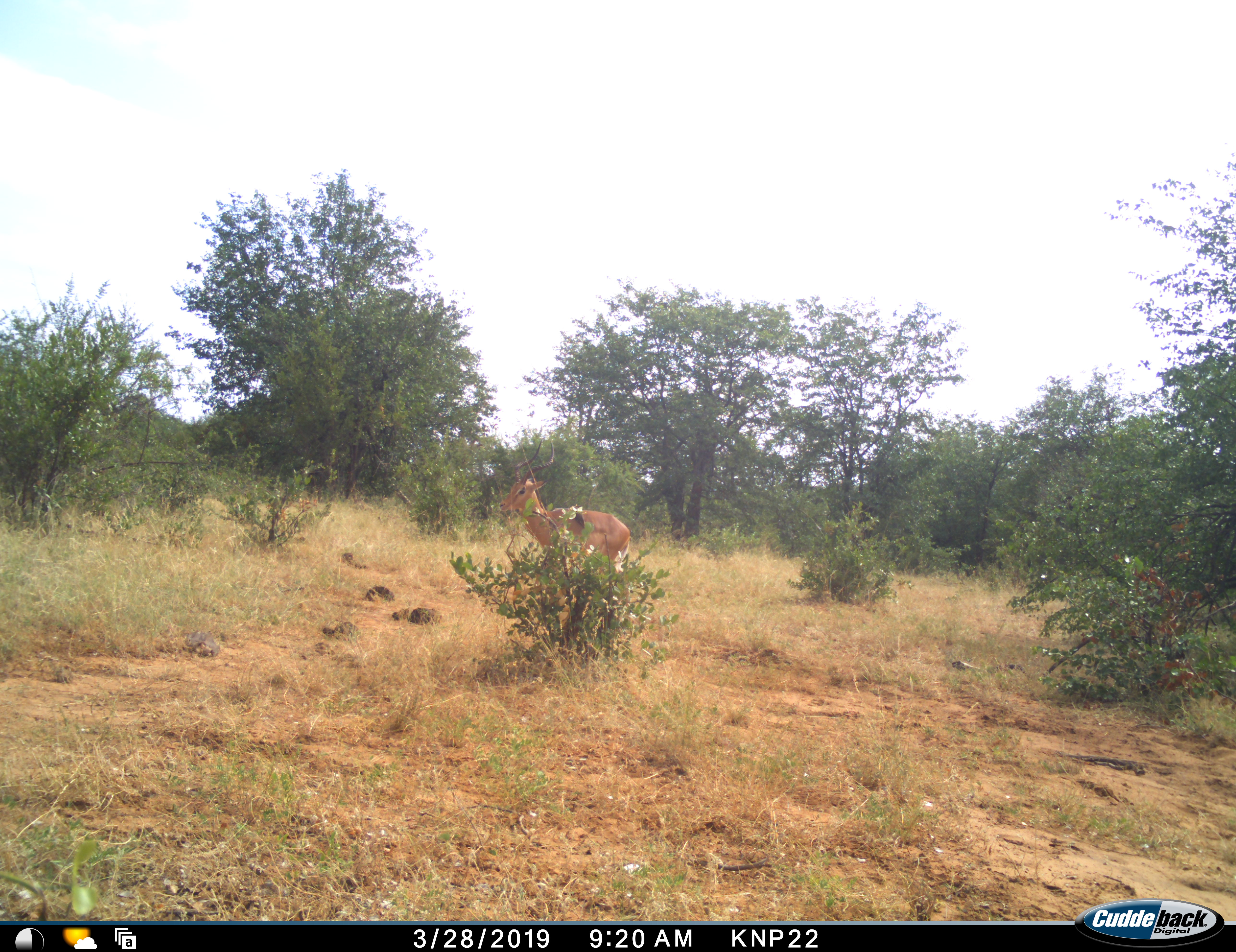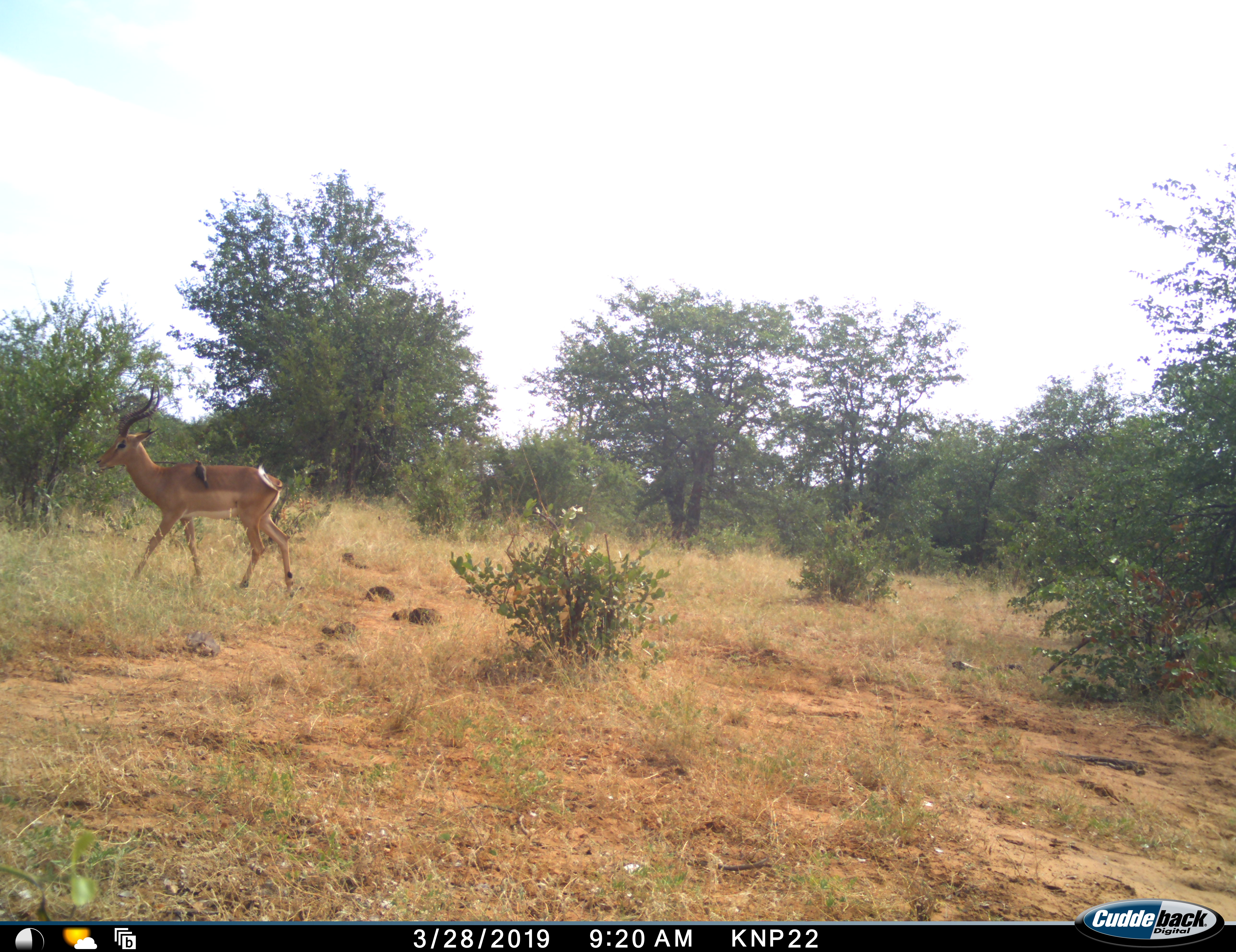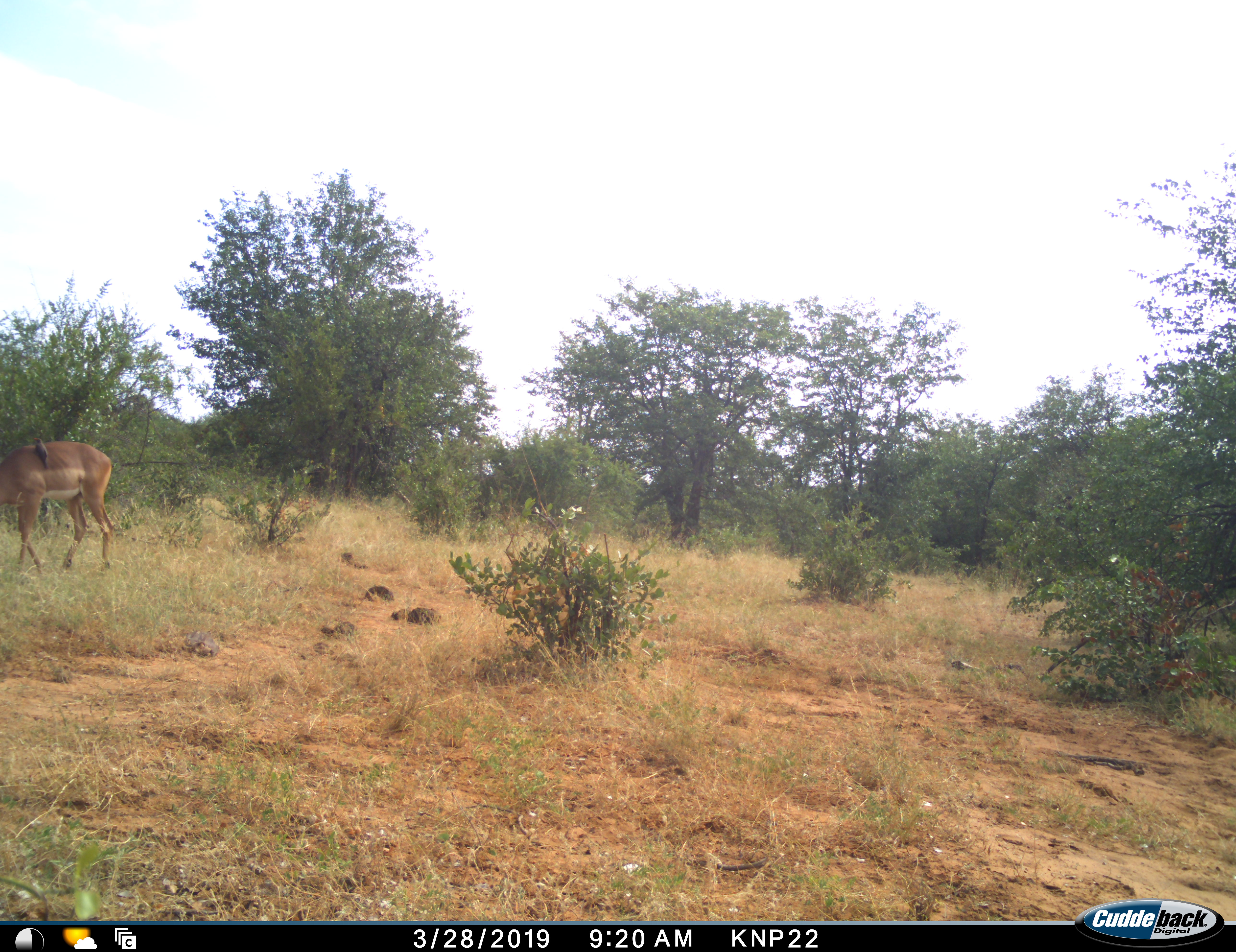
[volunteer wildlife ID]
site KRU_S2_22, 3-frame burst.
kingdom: Animalia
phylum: Chordata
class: Mammalia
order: Artiodactyla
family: Bovidae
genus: Aepyceros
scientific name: Aepyceros melampus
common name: impala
Impala (Aepyceros melampus), count 1. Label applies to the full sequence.